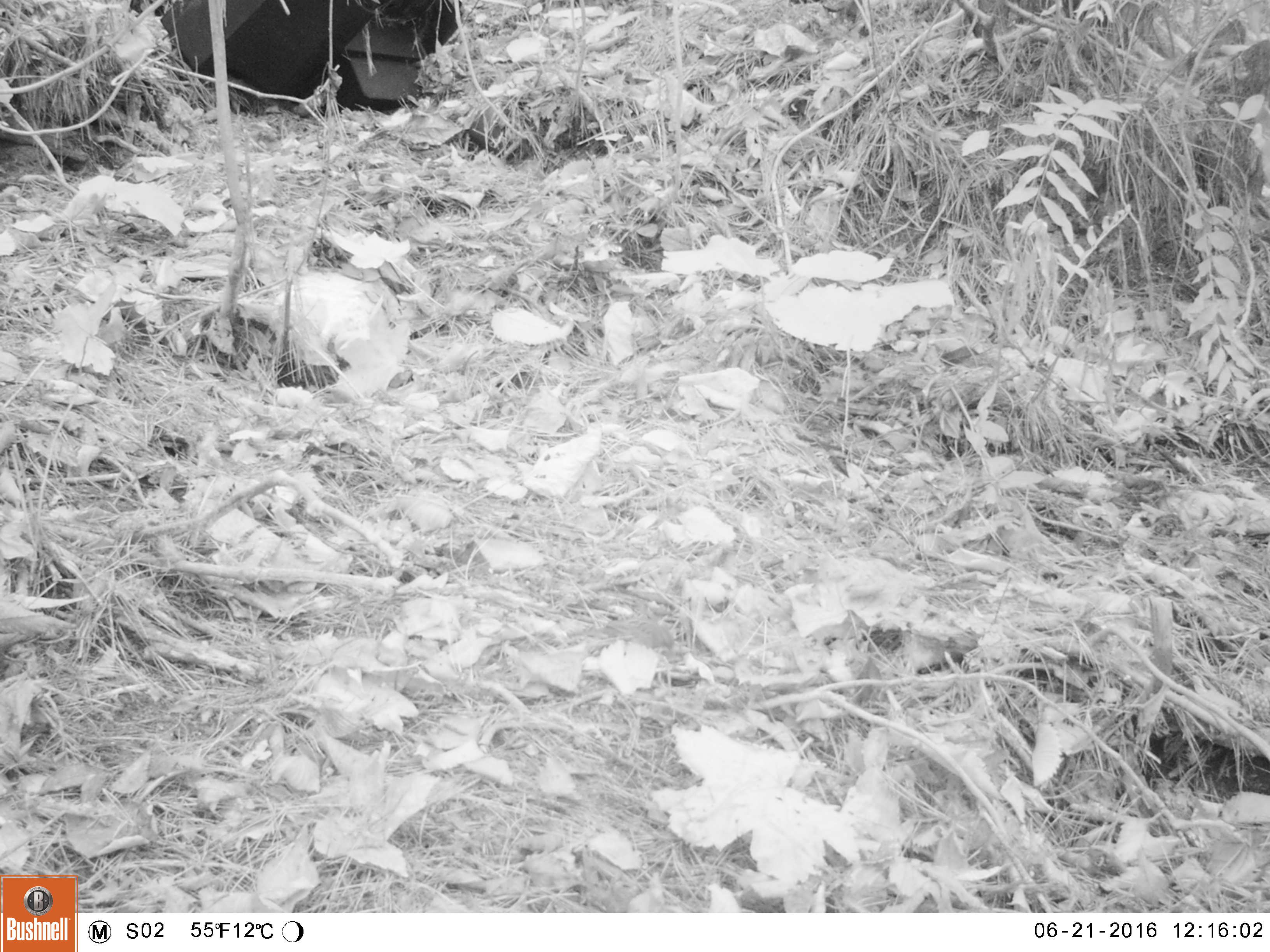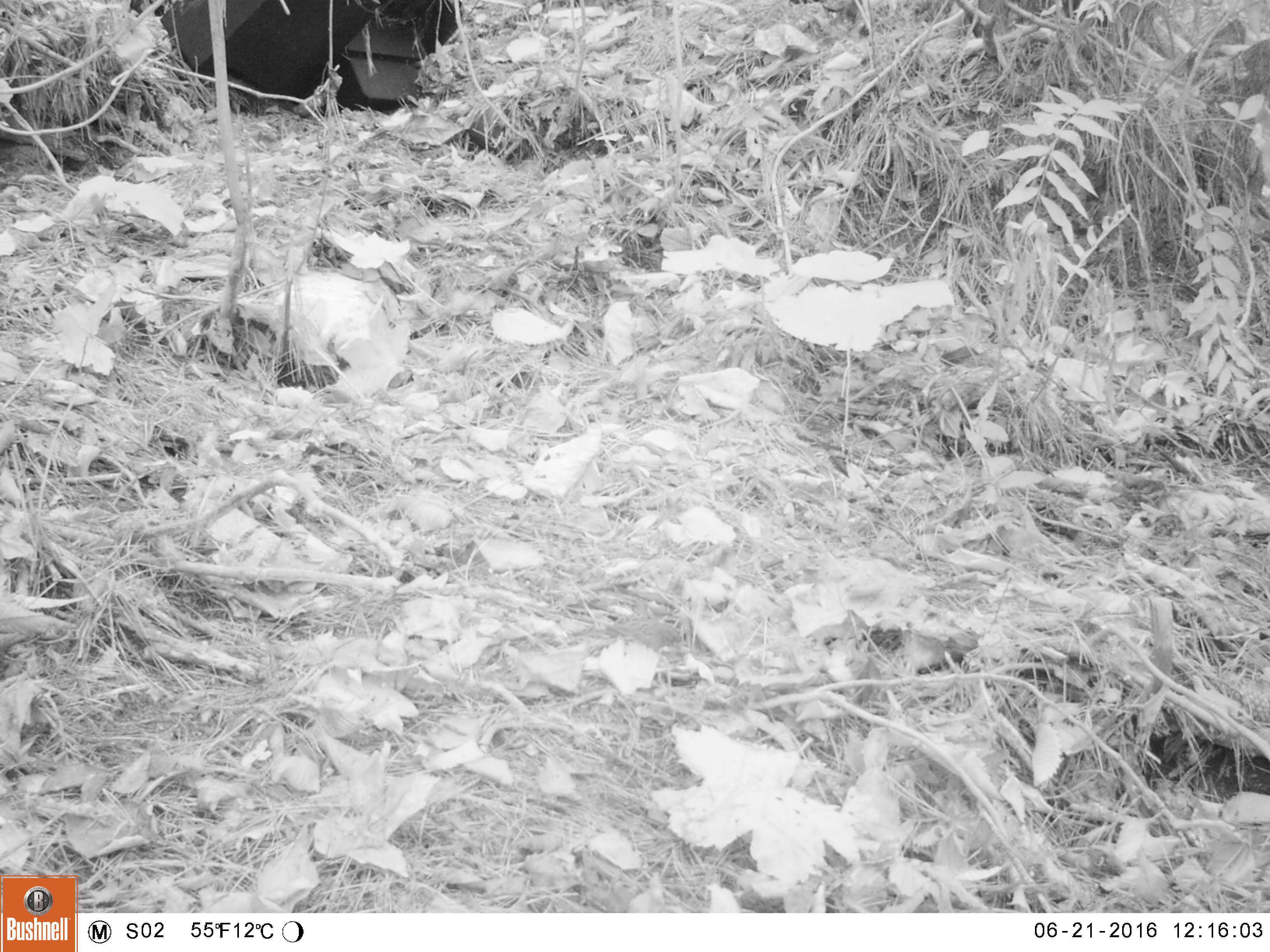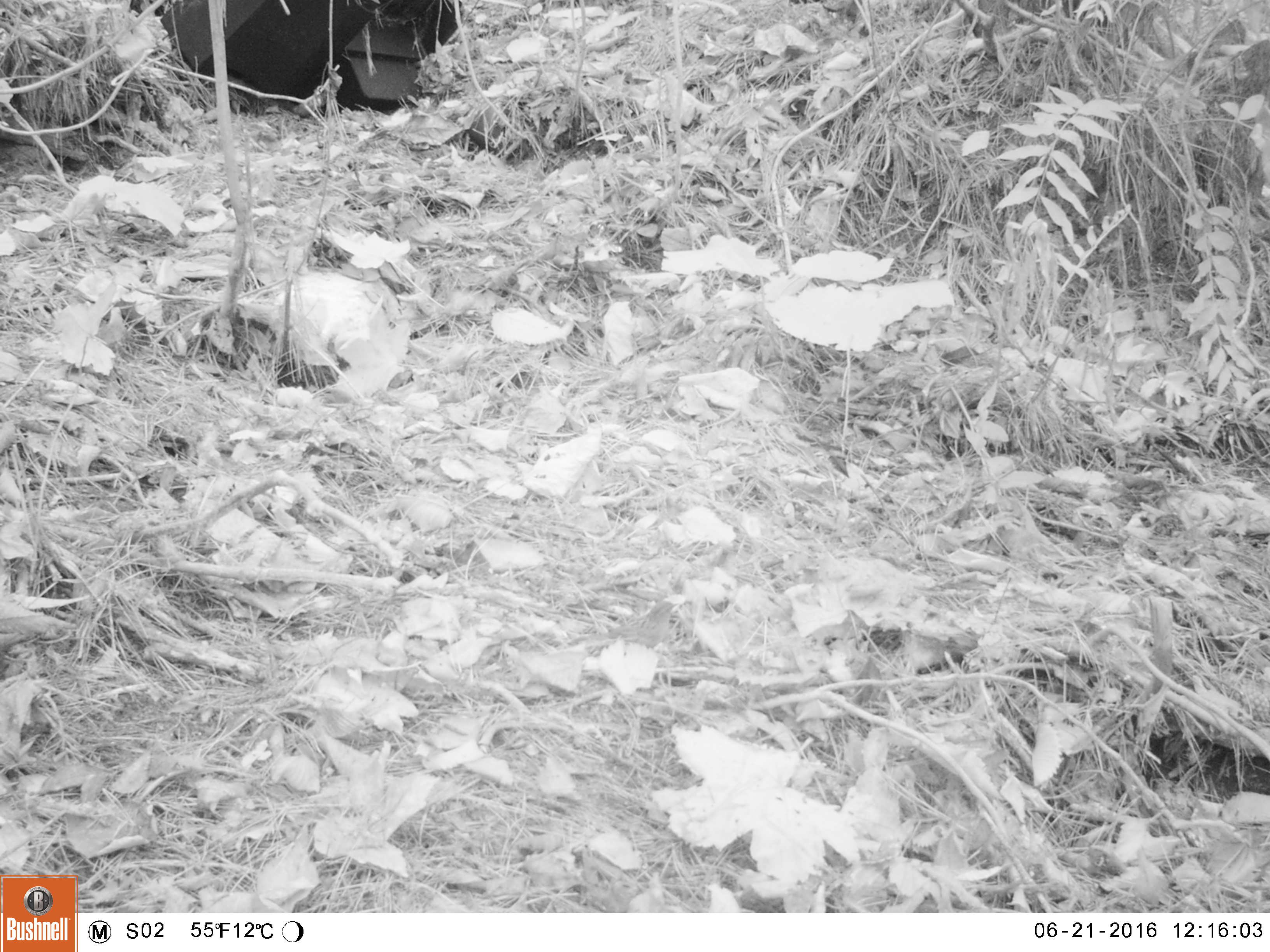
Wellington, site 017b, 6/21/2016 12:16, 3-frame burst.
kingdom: Animalia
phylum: Chordata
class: Aves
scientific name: Aves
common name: bird